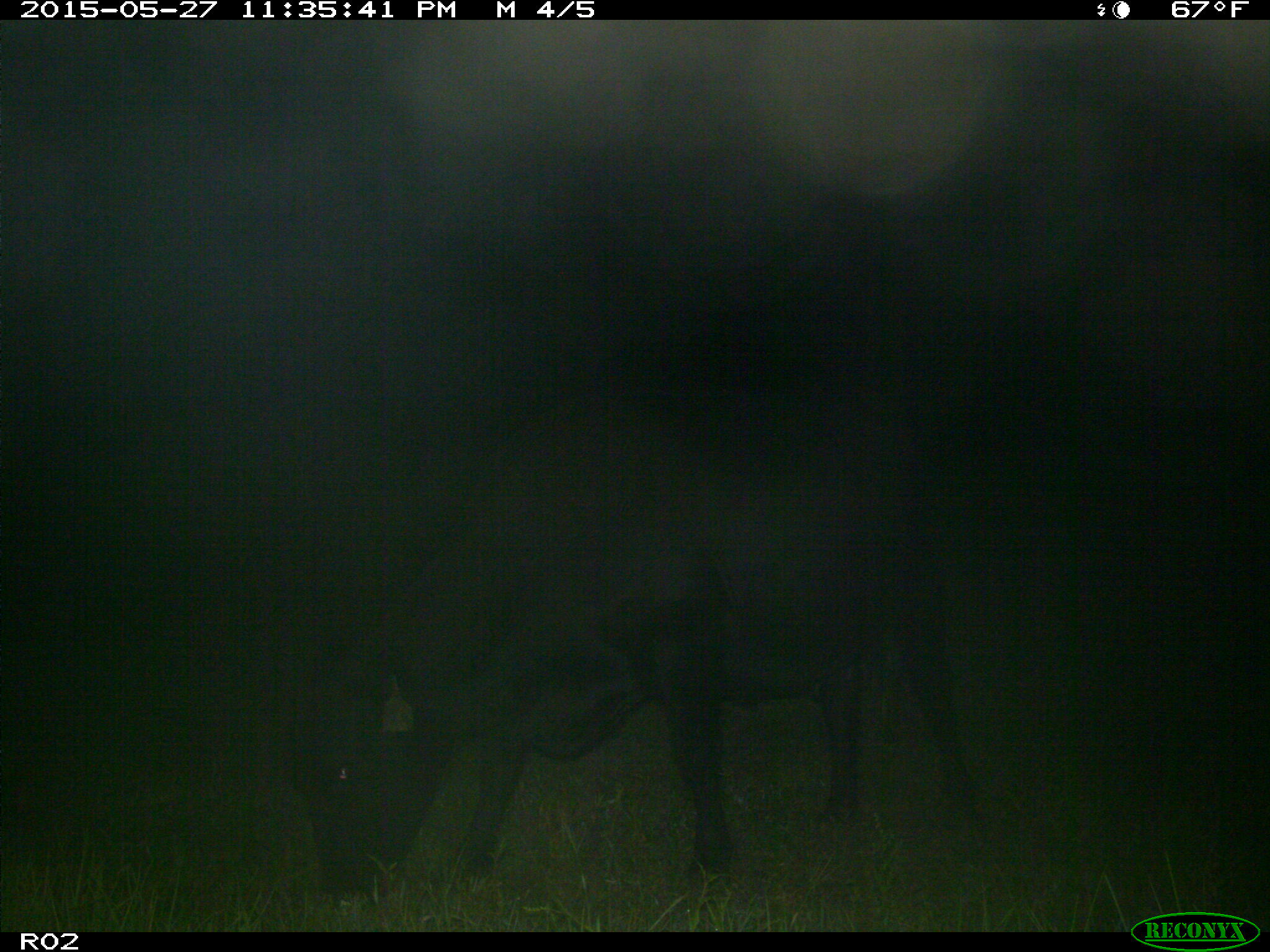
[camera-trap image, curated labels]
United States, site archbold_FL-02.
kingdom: Animalia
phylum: Chordata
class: Mammalia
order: Artiodactyla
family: Bovidae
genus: Bos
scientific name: Bos taurus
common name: domestic cow